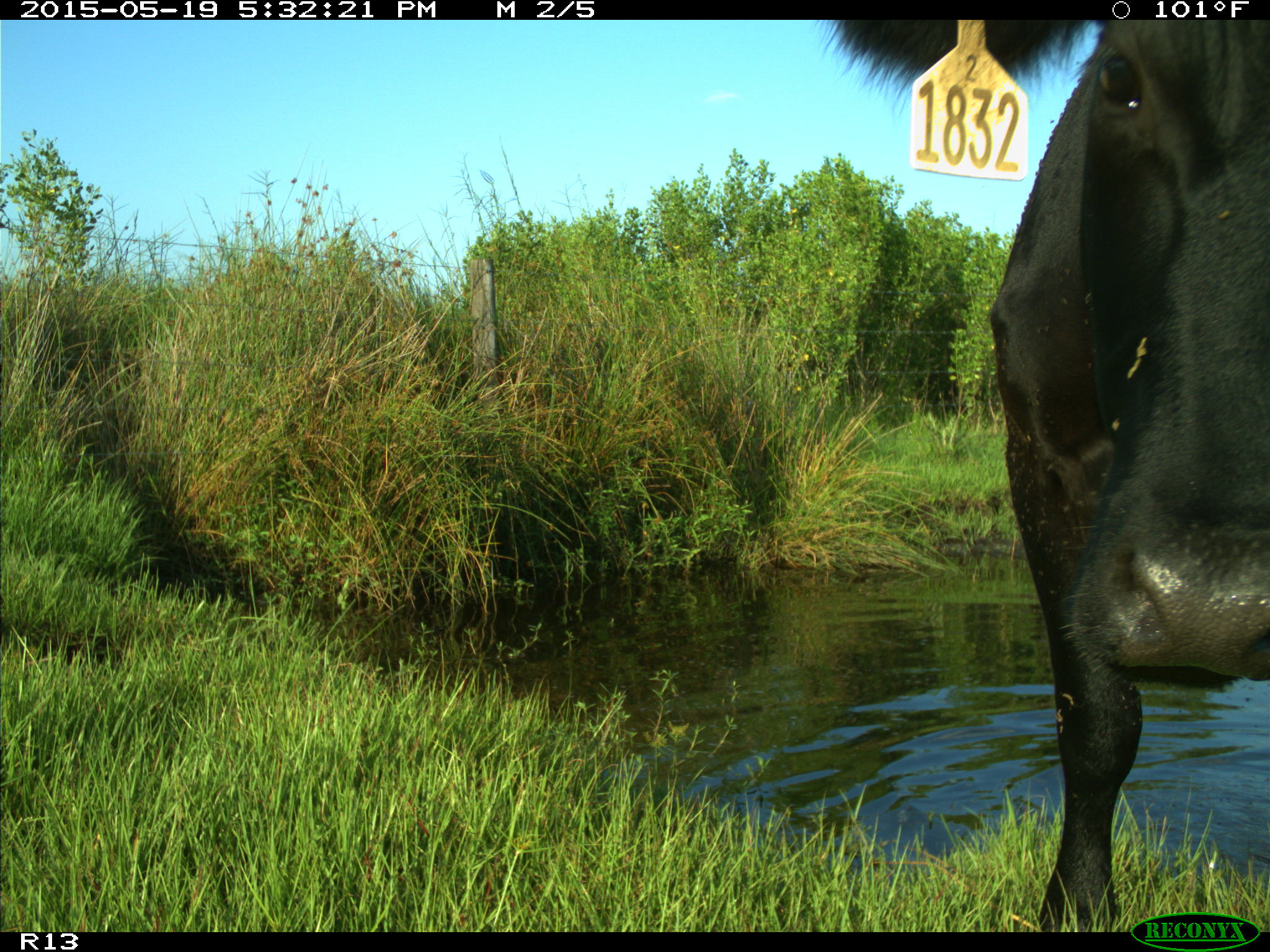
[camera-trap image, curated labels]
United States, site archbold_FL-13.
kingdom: Animalia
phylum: Chordata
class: Mammalia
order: Artiodactyla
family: Bovidae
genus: Bos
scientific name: Bos taurus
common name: domestic cow